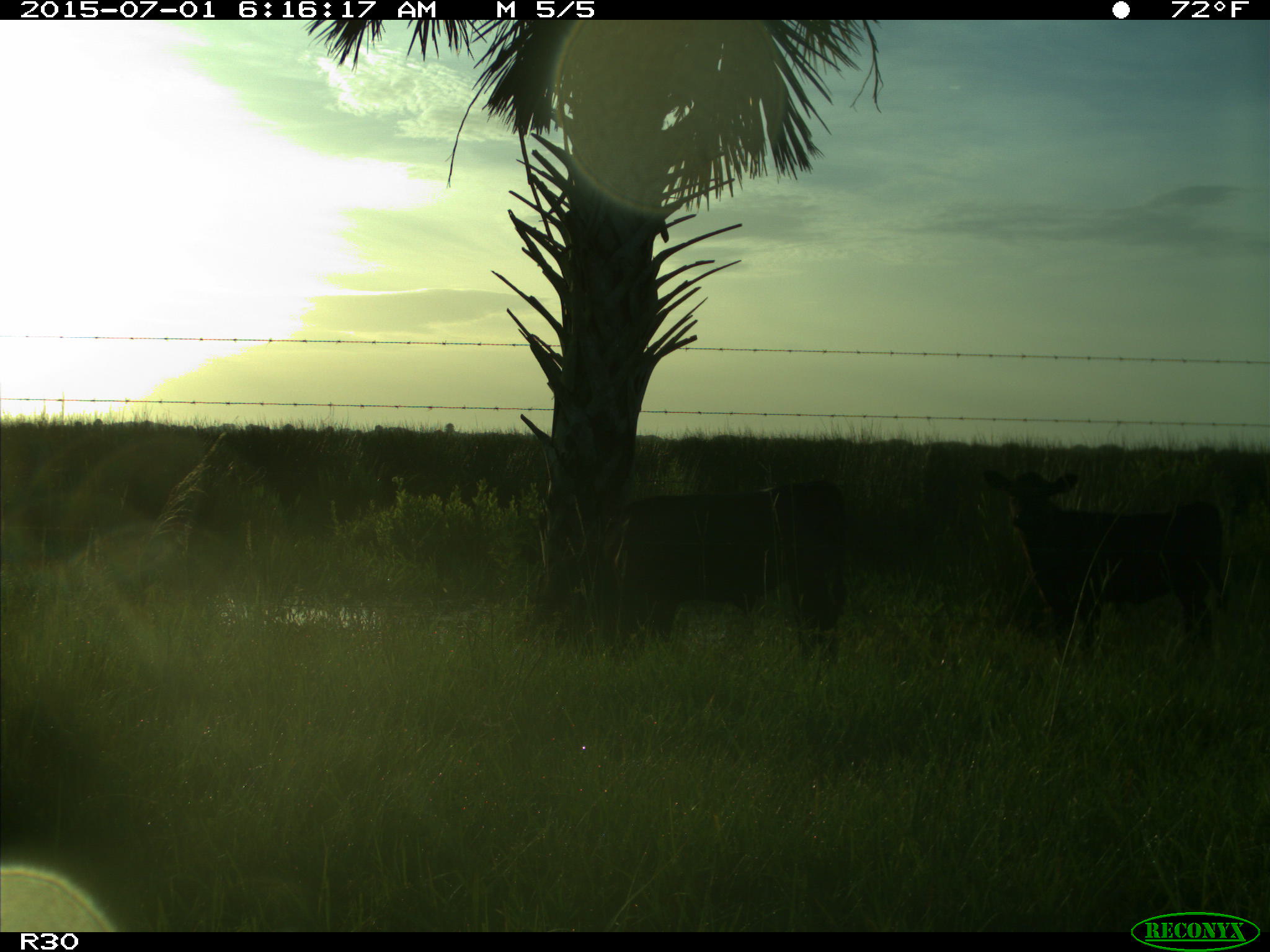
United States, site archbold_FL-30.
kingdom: Animalia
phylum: Chordata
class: Mammalia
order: Artiodactyla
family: Bovidae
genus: Bos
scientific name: Bos taurus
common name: domestic cow